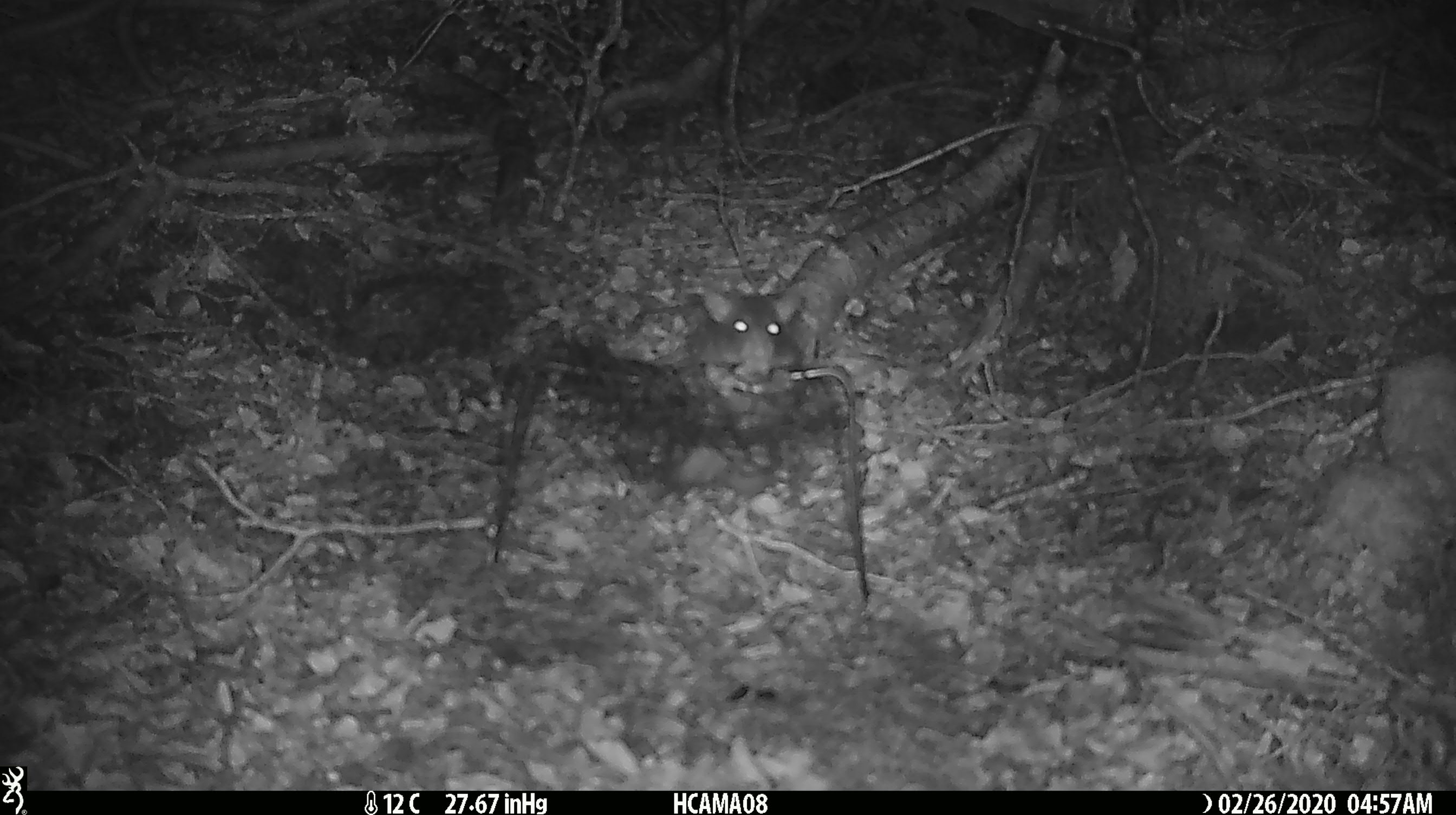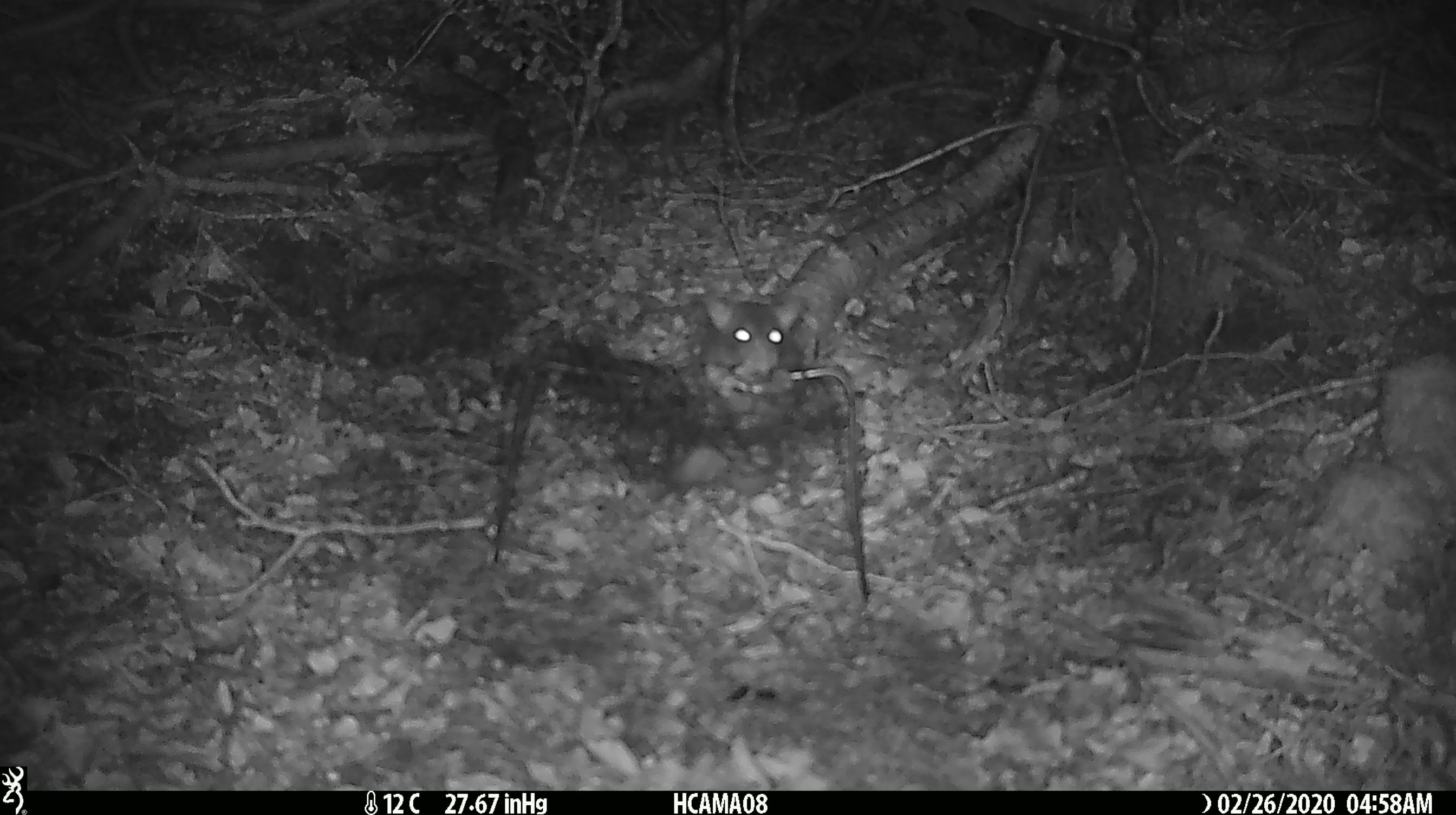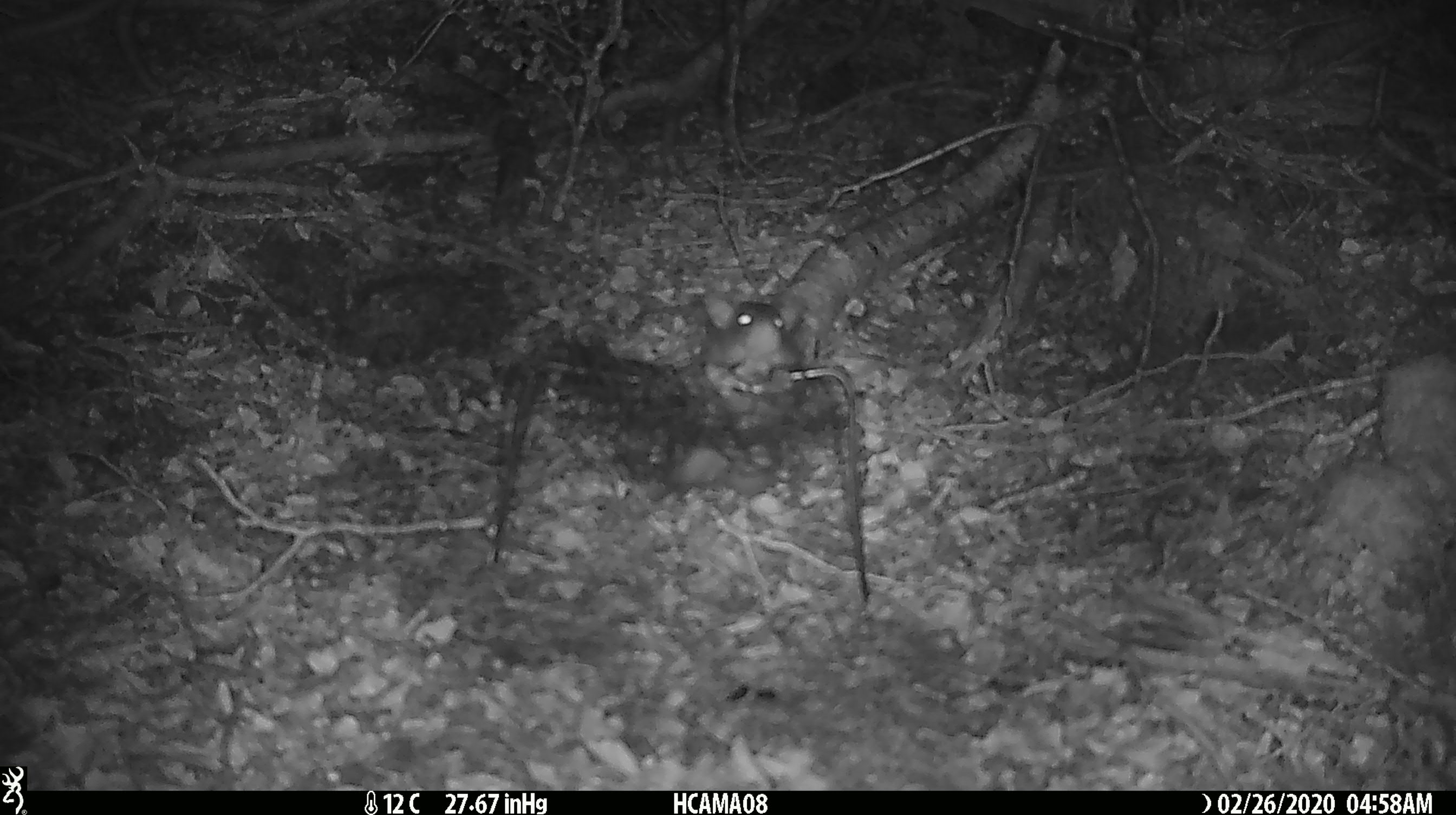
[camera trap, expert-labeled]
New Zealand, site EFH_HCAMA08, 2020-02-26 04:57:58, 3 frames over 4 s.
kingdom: Animalia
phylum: Chordata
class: Mammalia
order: Rodentia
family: Muridae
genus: Rattus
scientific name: Rattus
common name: rat